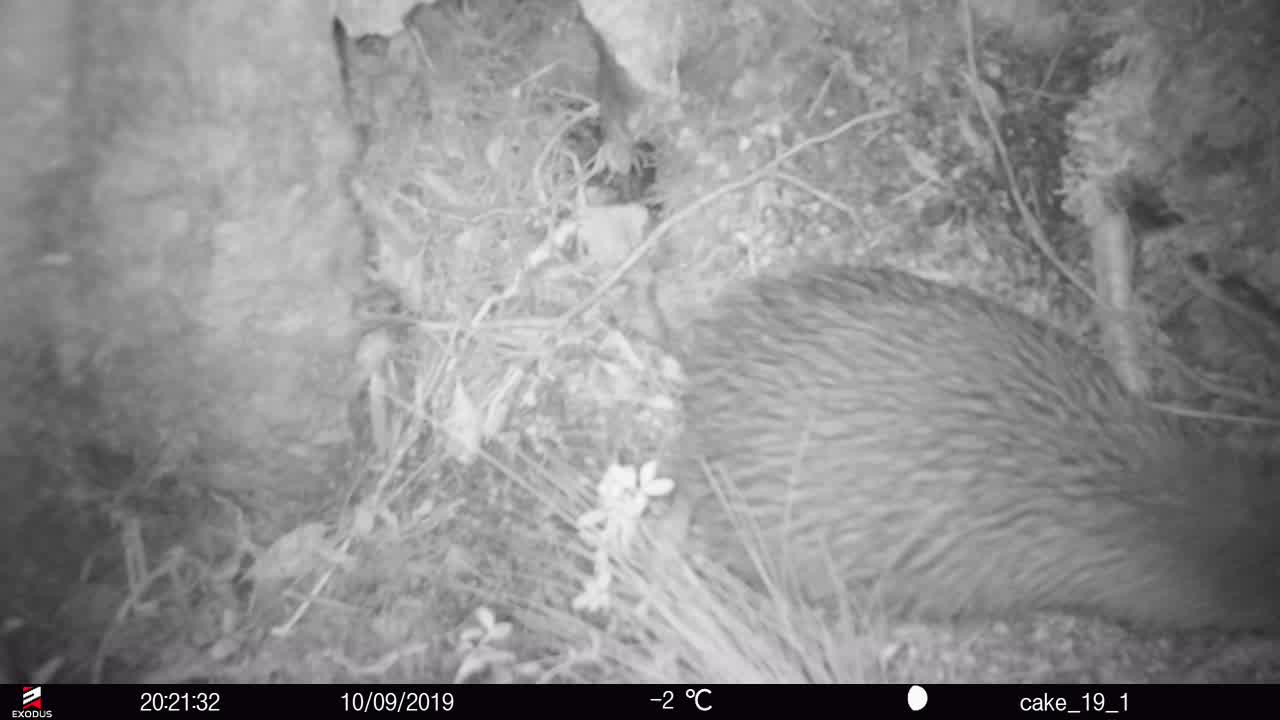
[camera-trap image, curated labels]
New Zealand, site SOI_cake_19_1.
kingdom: Animalia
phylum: Chordata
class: Aves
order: Apterygiformes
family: Apterygidae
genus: Apteryx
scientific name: Apteryx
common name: kiwi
Kiwi (Apteryx).